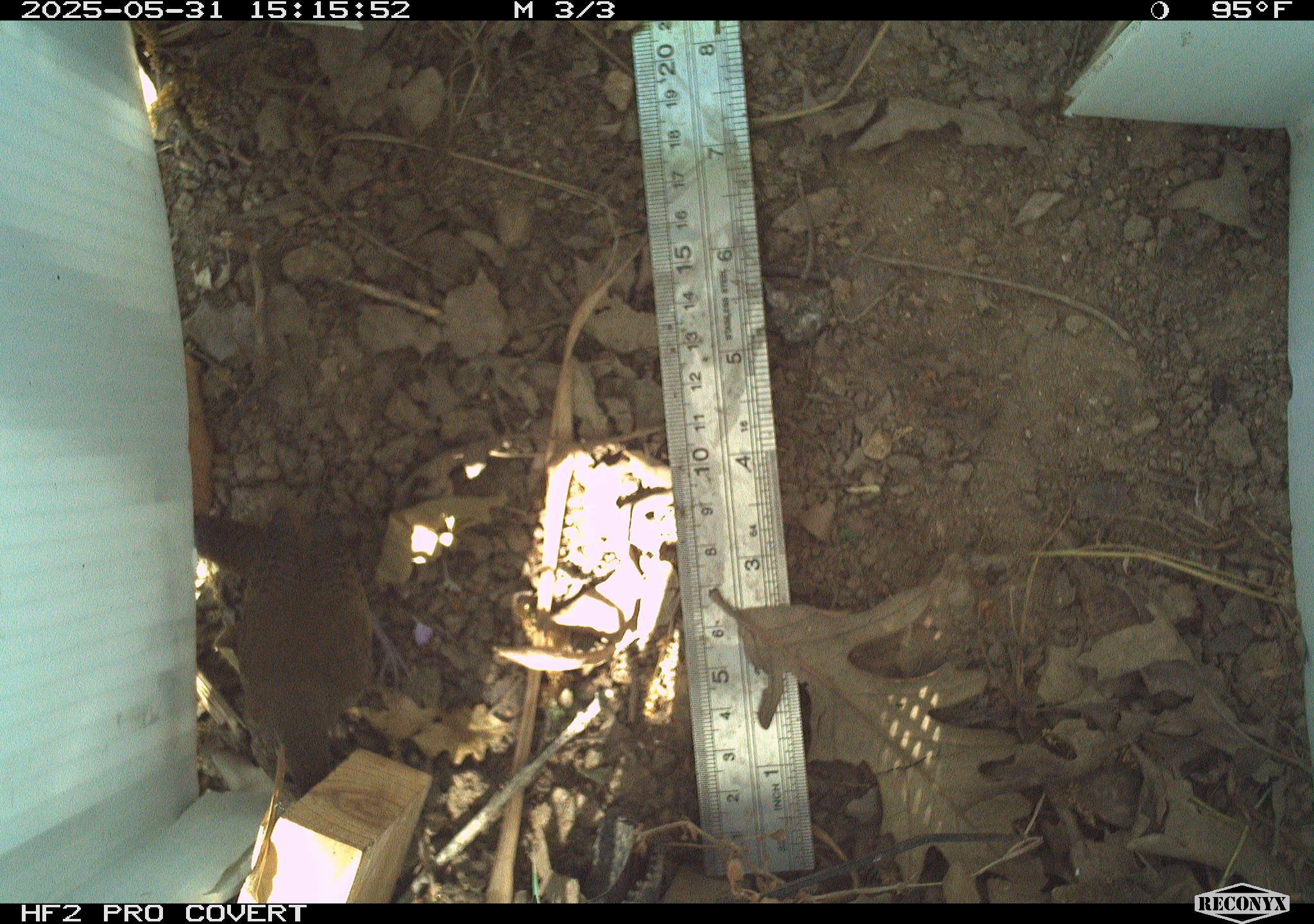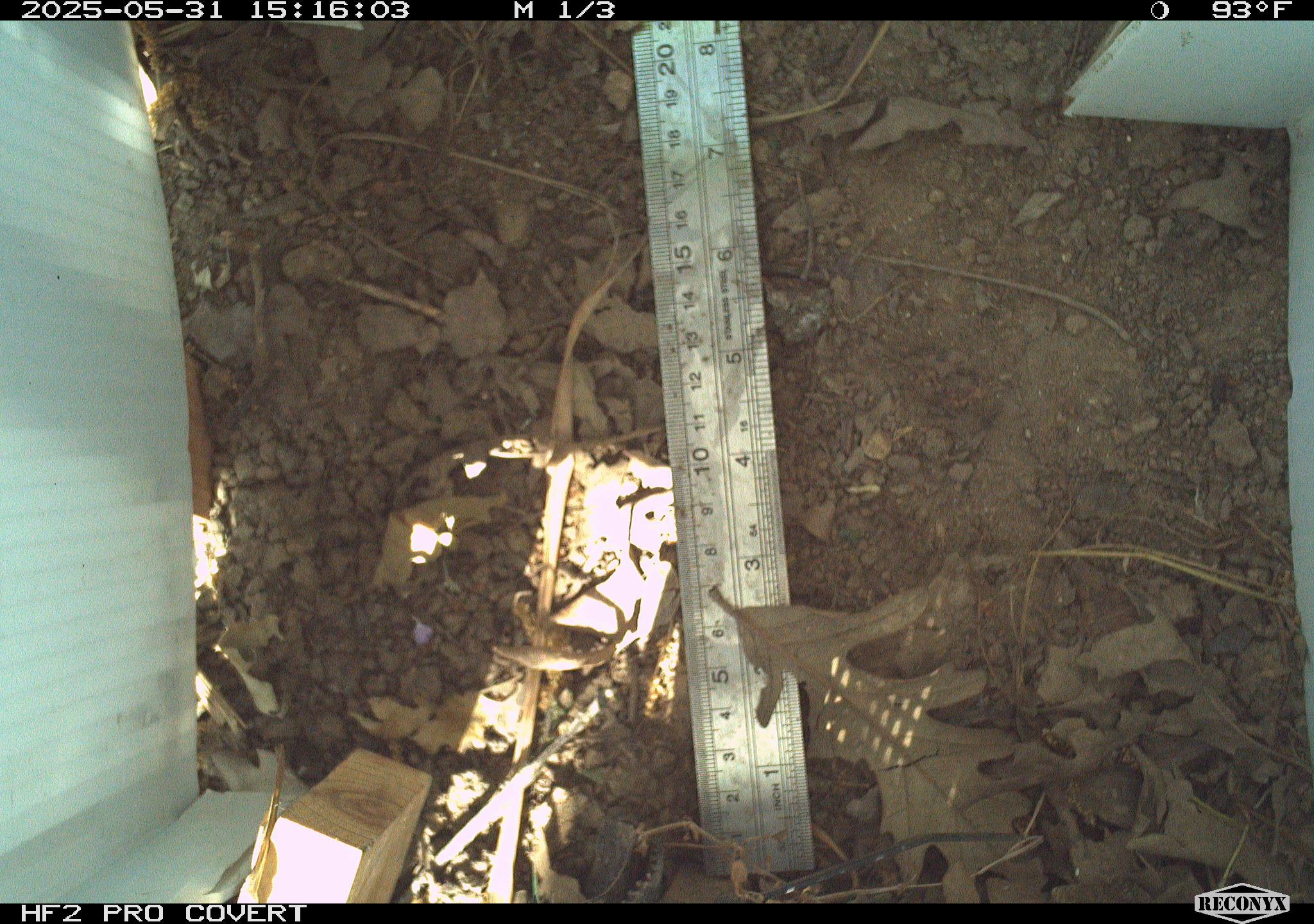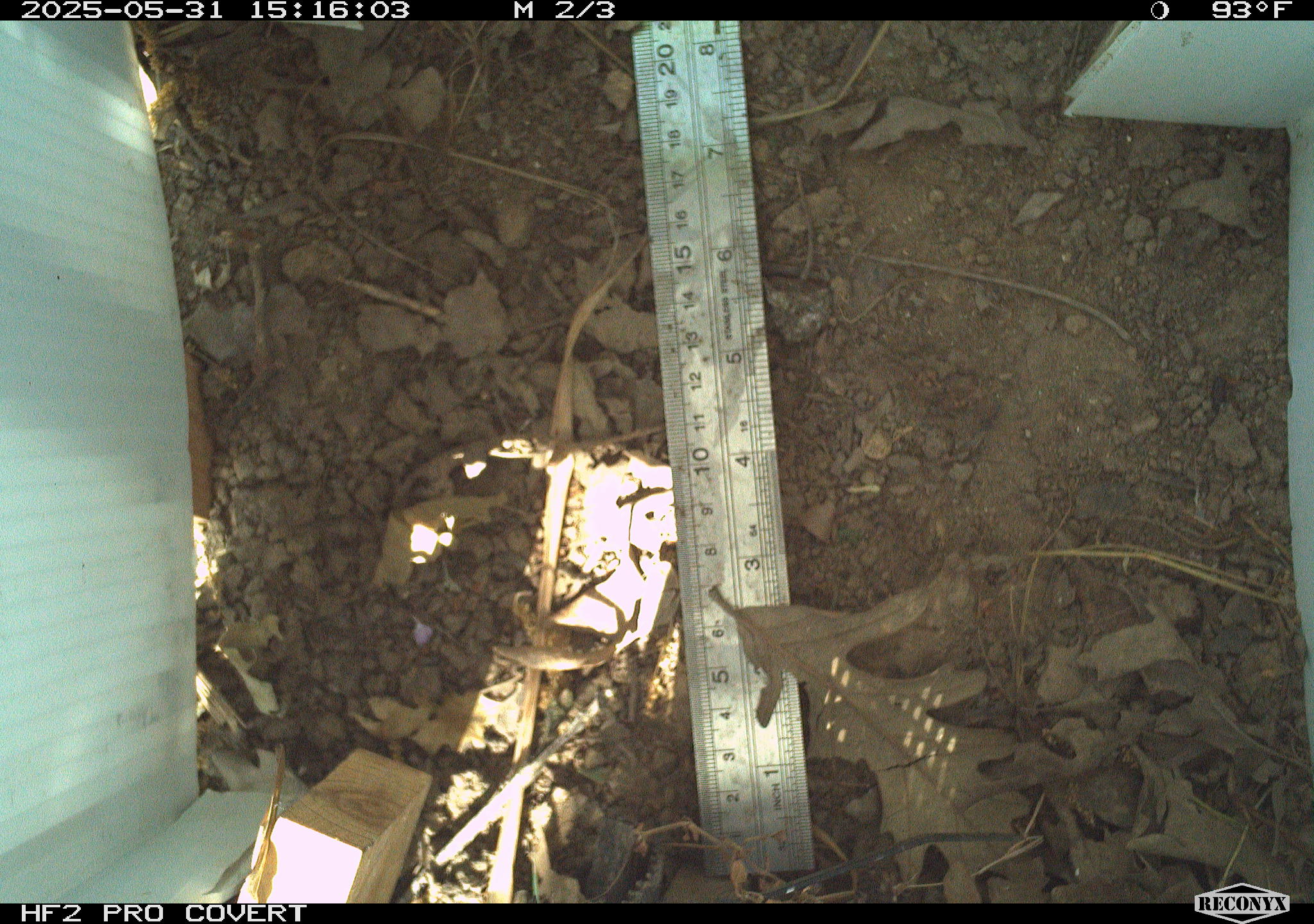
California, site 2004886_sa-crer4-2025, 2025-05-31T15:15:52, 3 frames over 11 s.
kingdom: Animalia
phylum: Chordata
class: Aves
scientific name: Aves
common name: bird